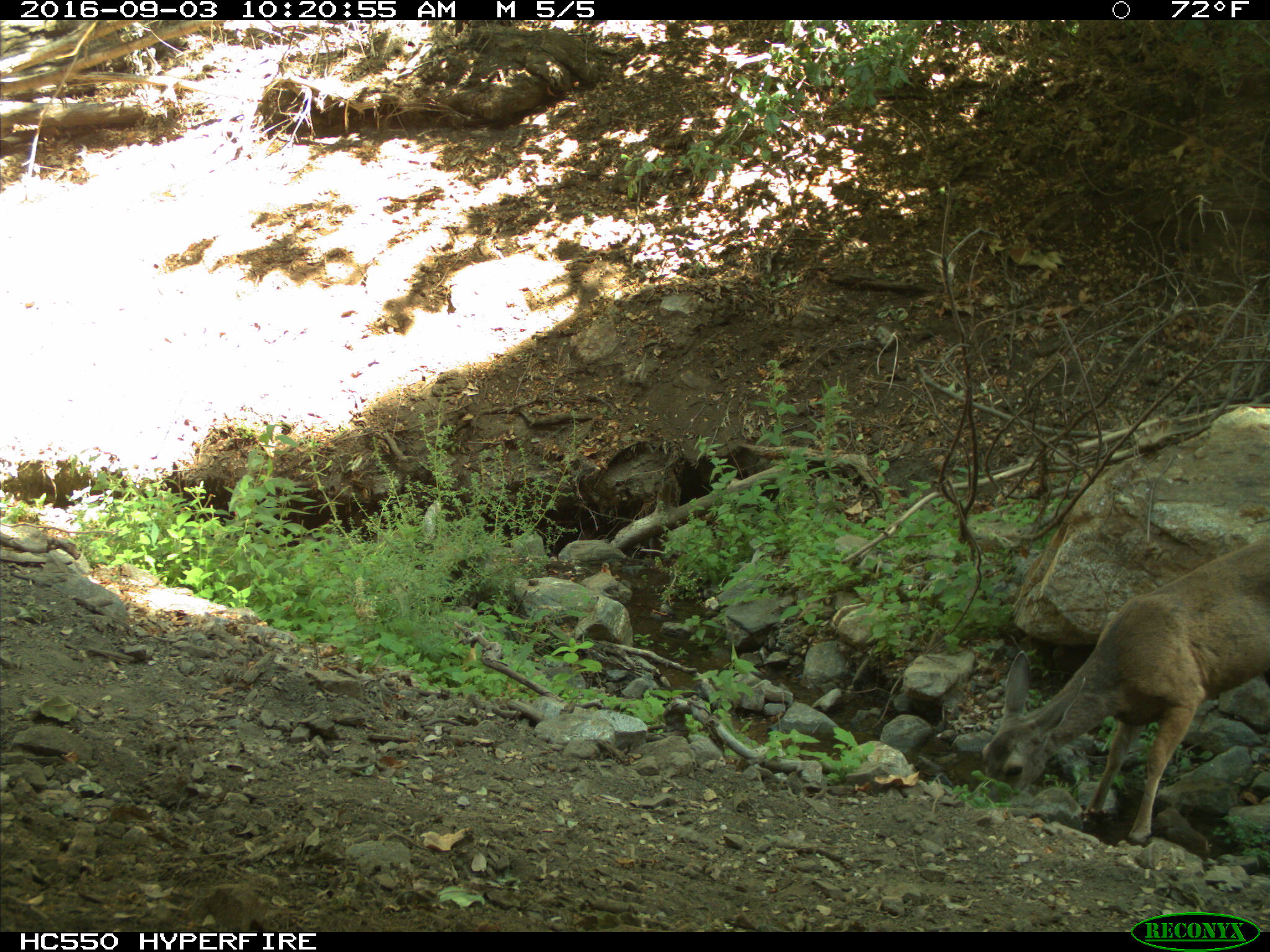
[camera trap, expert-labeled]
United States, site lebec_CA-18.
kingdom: Animalia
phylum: Chordata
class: Mammalia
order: Artiodactyla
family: Cervidae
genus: Odocoileus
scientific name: Odocoileus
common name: deer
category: unidentified deer